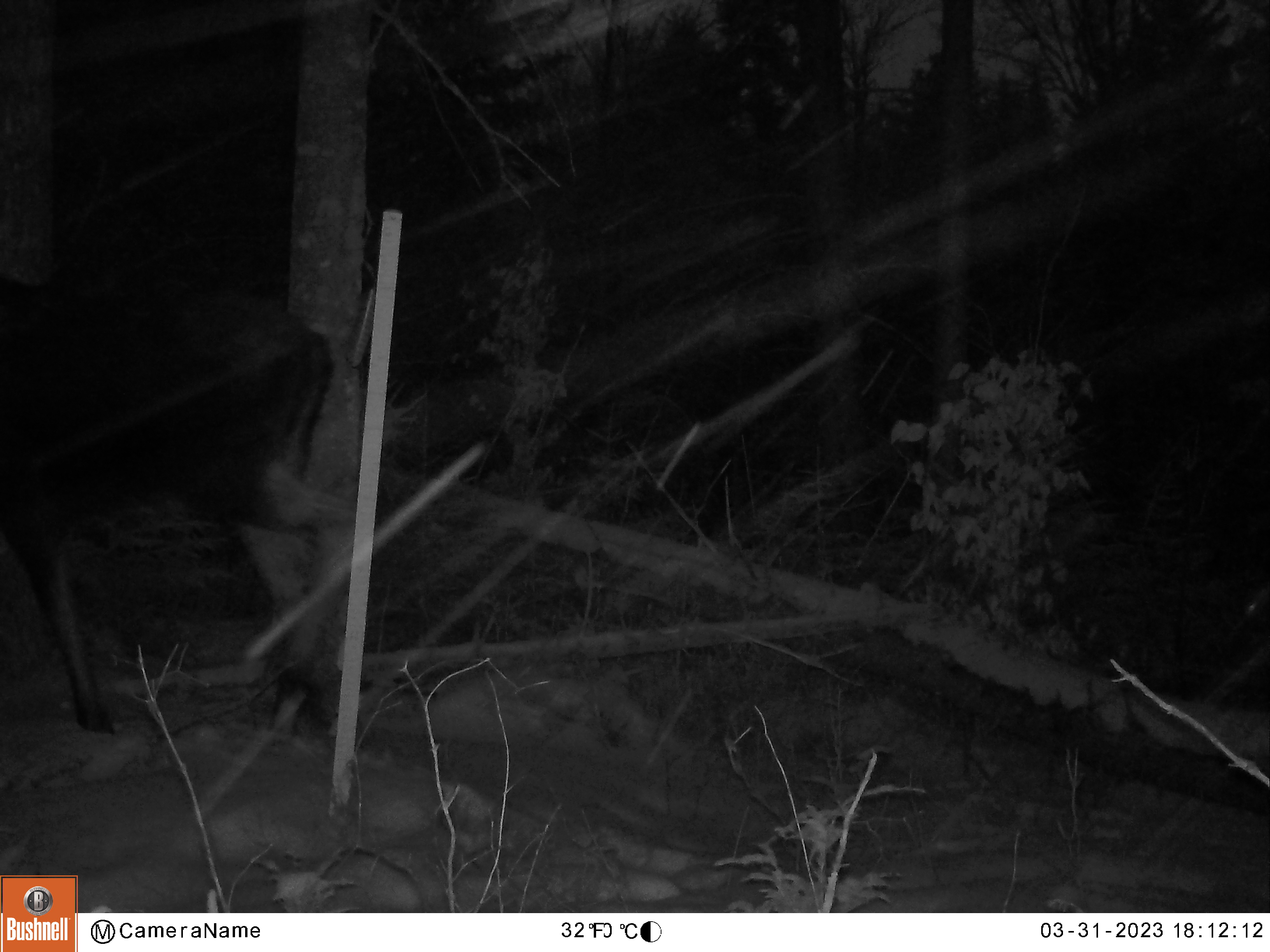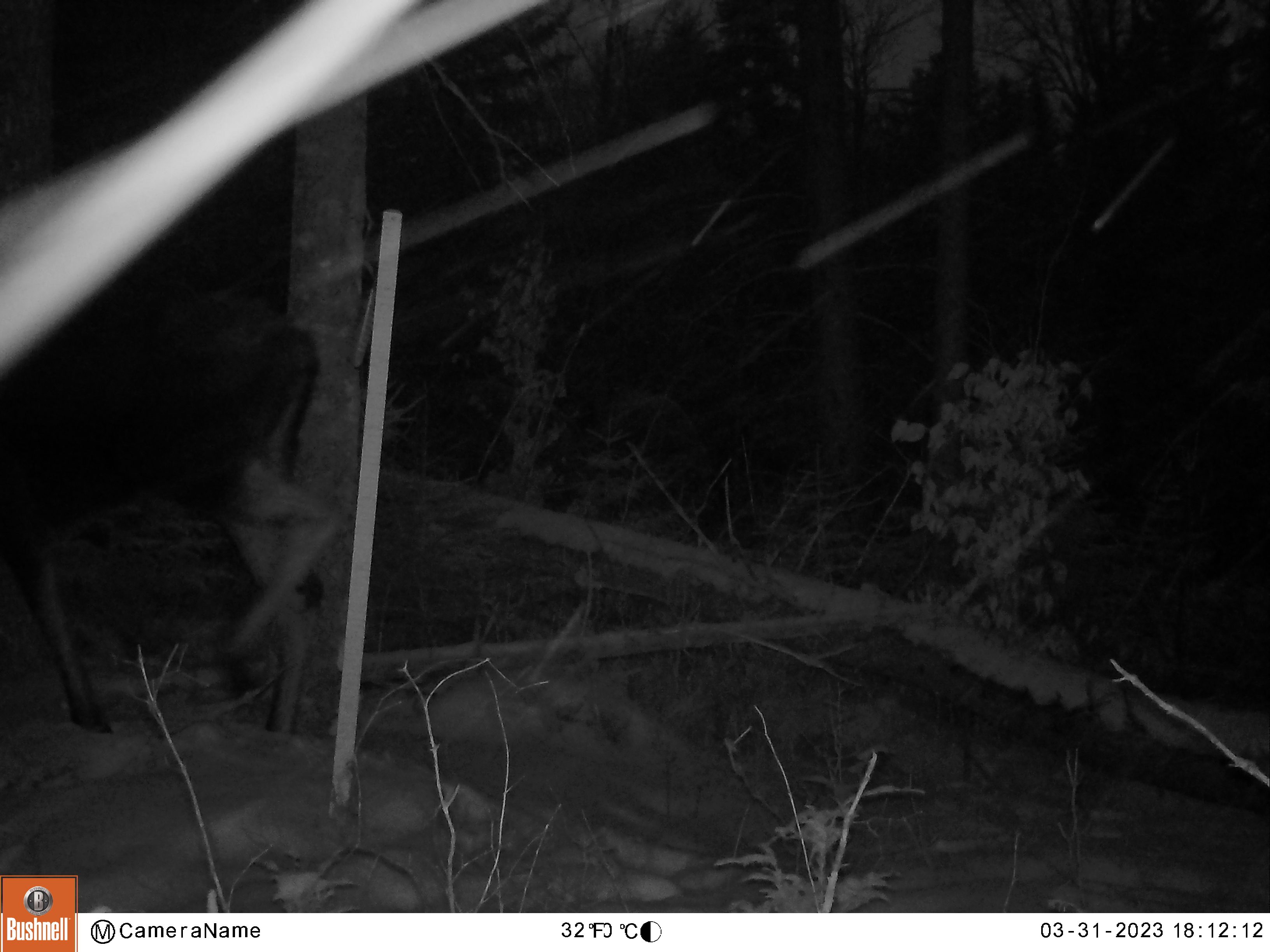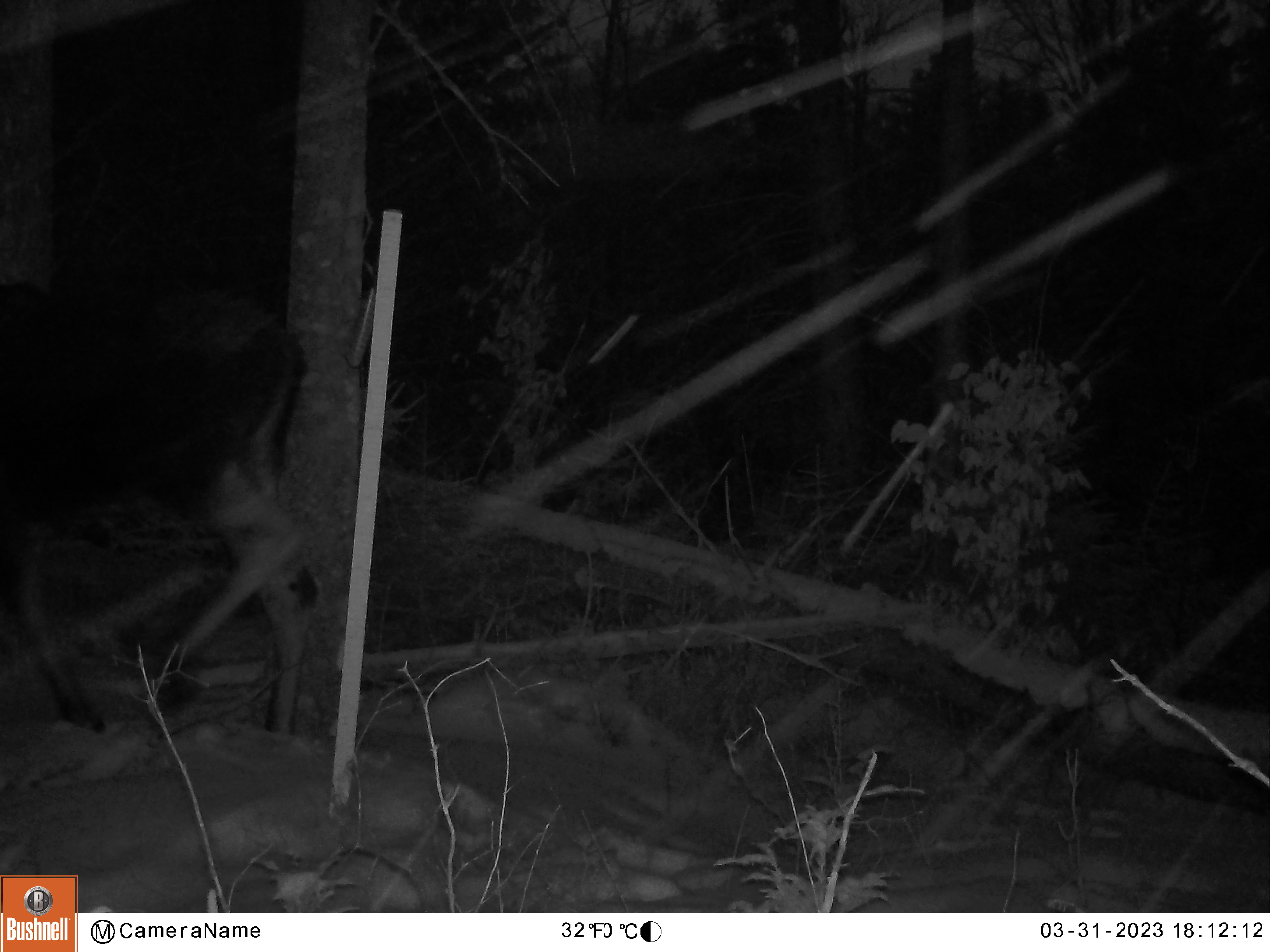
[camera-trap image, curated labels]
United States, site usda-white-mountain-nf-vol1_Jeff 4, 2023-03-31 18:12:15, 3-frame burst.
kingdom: Animalia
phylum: Chordata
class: Mammalia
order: Artiodactyla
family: Cervidae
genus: Alces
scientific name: Alces alces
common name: moose